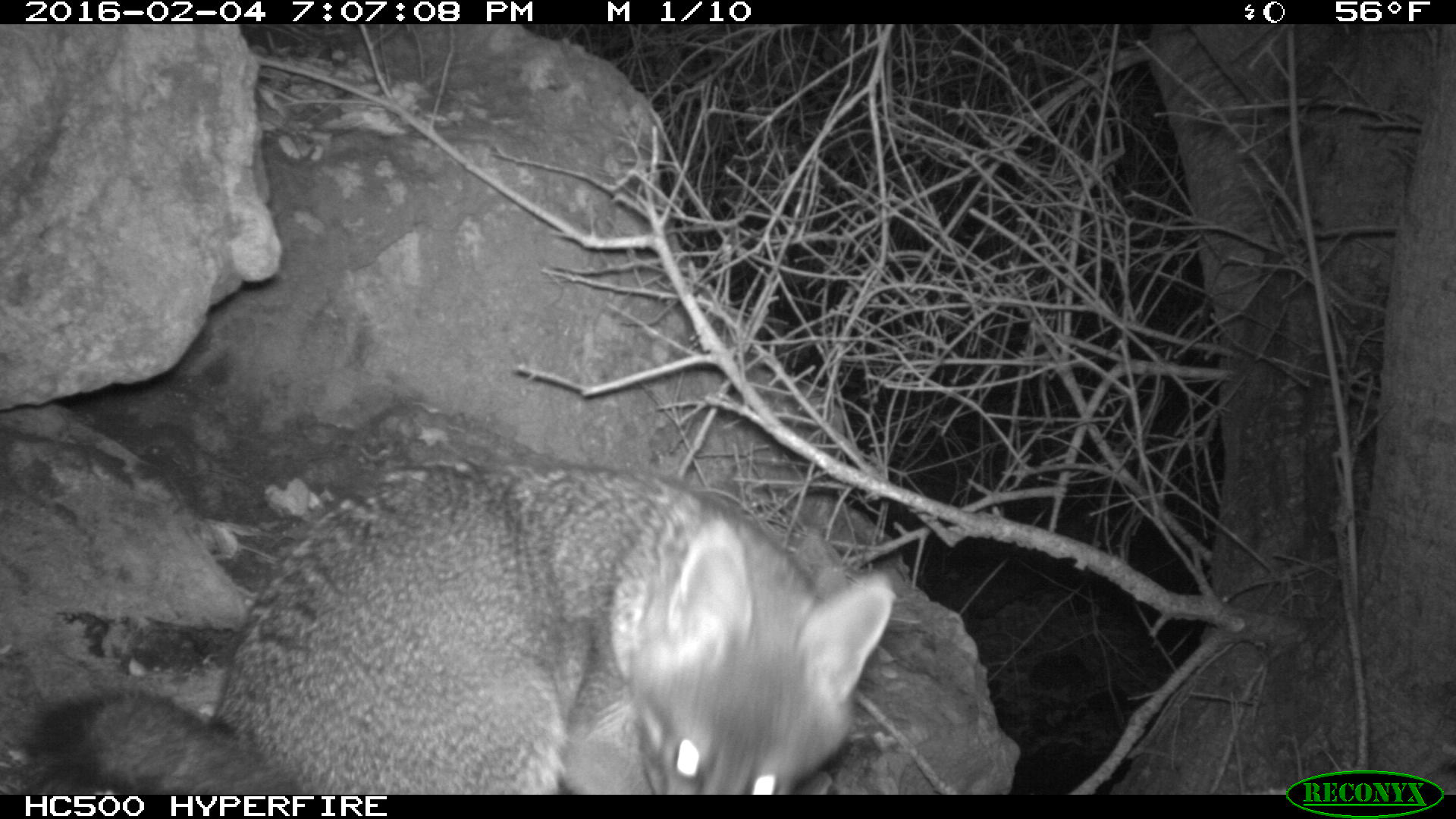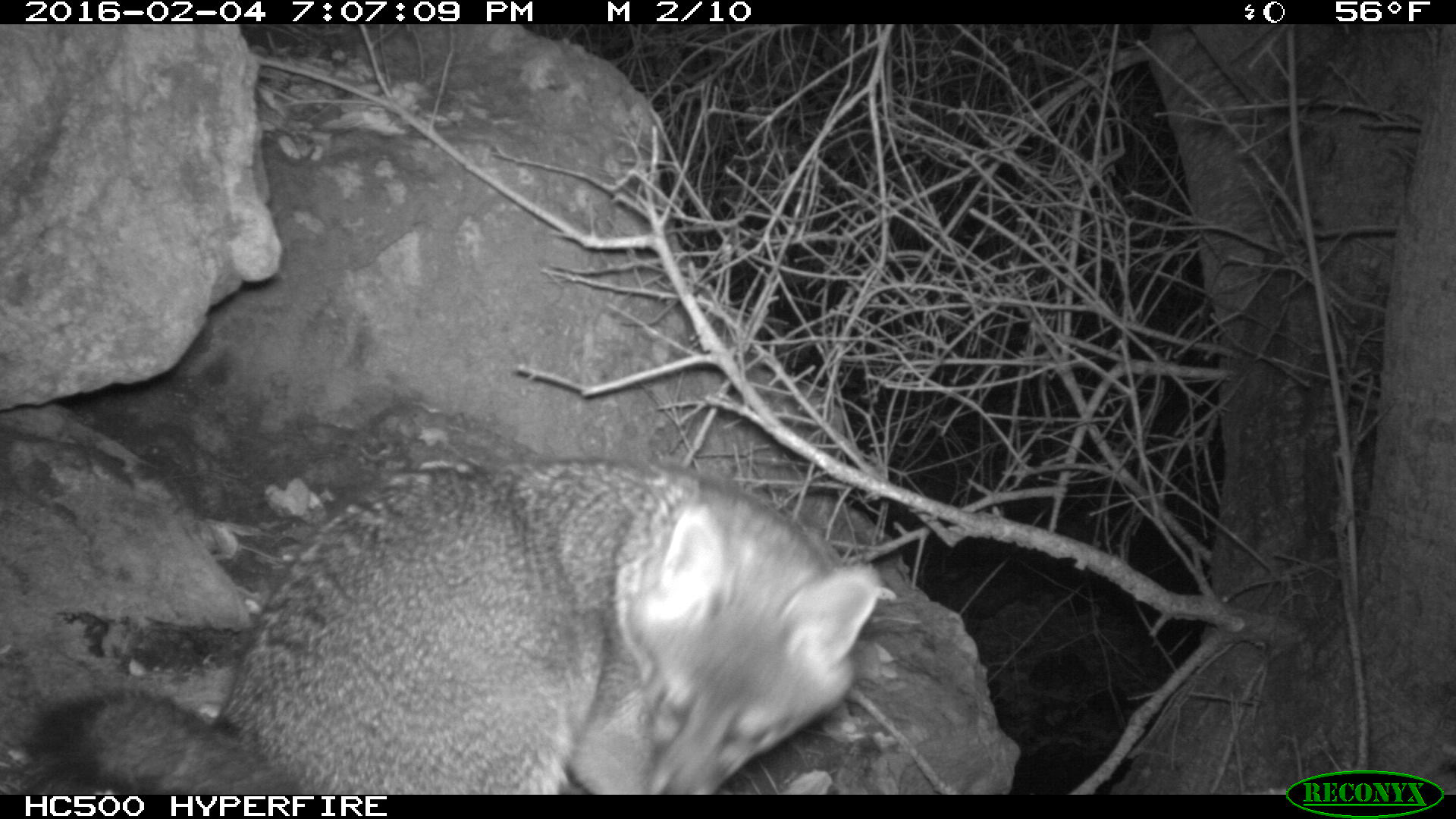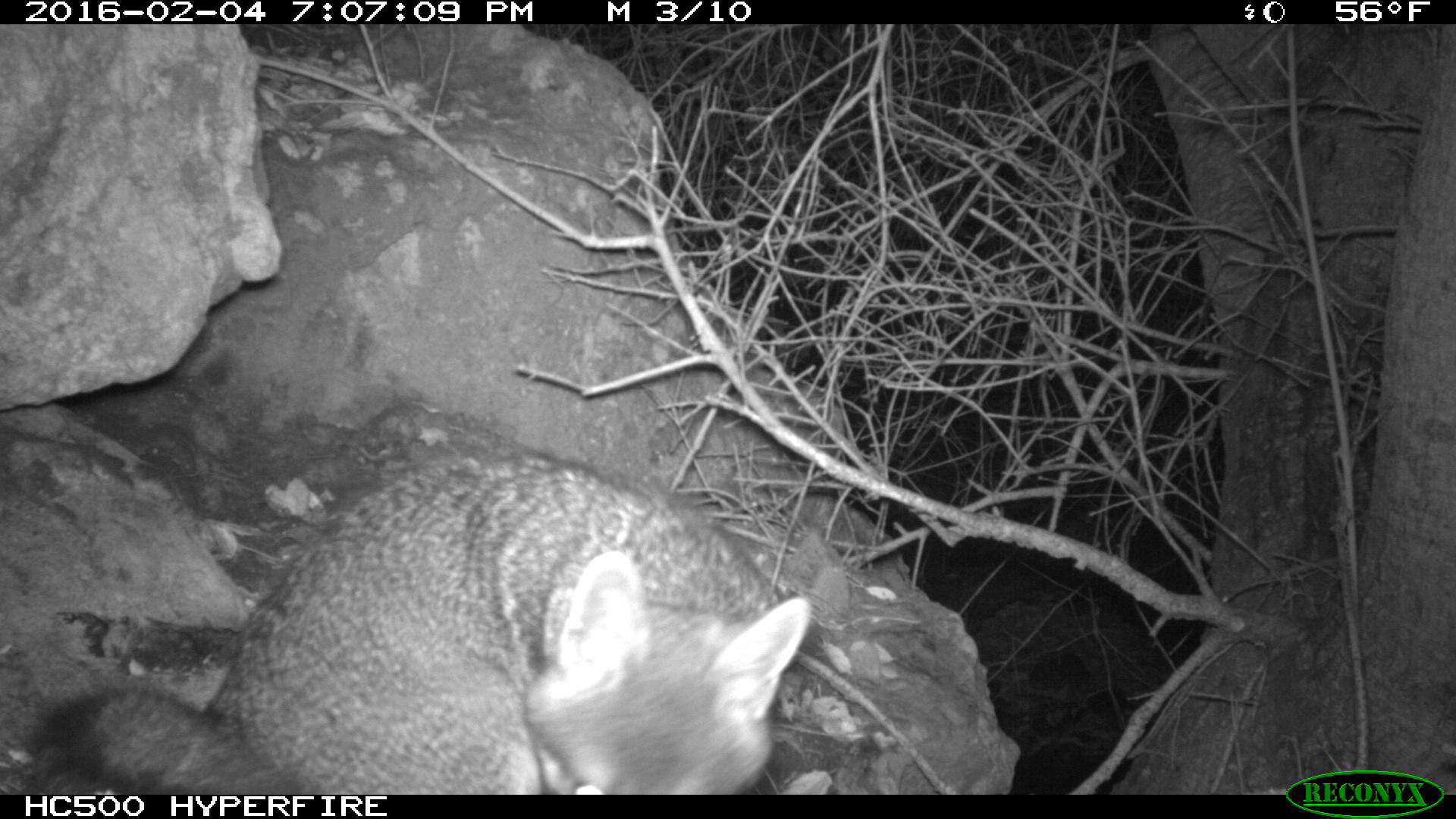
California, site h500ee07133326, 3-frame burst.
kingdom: Animalia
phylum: Chordata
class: Mammalia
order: Carnivora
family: Canidae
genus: Urocyon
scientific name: Urocyon littoralis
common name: island fox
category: fox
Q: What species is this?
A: Fox (island fox) (Urocyon littoralis).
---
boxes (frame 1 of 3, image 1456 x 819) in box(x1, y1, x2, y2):
fox: box(25, 454, 894, 795)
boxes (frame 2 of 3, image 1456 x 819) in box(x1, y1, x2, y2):
fox: box(37, 459, 881, 794)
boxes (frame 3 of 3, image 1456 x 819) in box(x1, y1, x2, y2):
fox: box(19, 452, 811, 792)